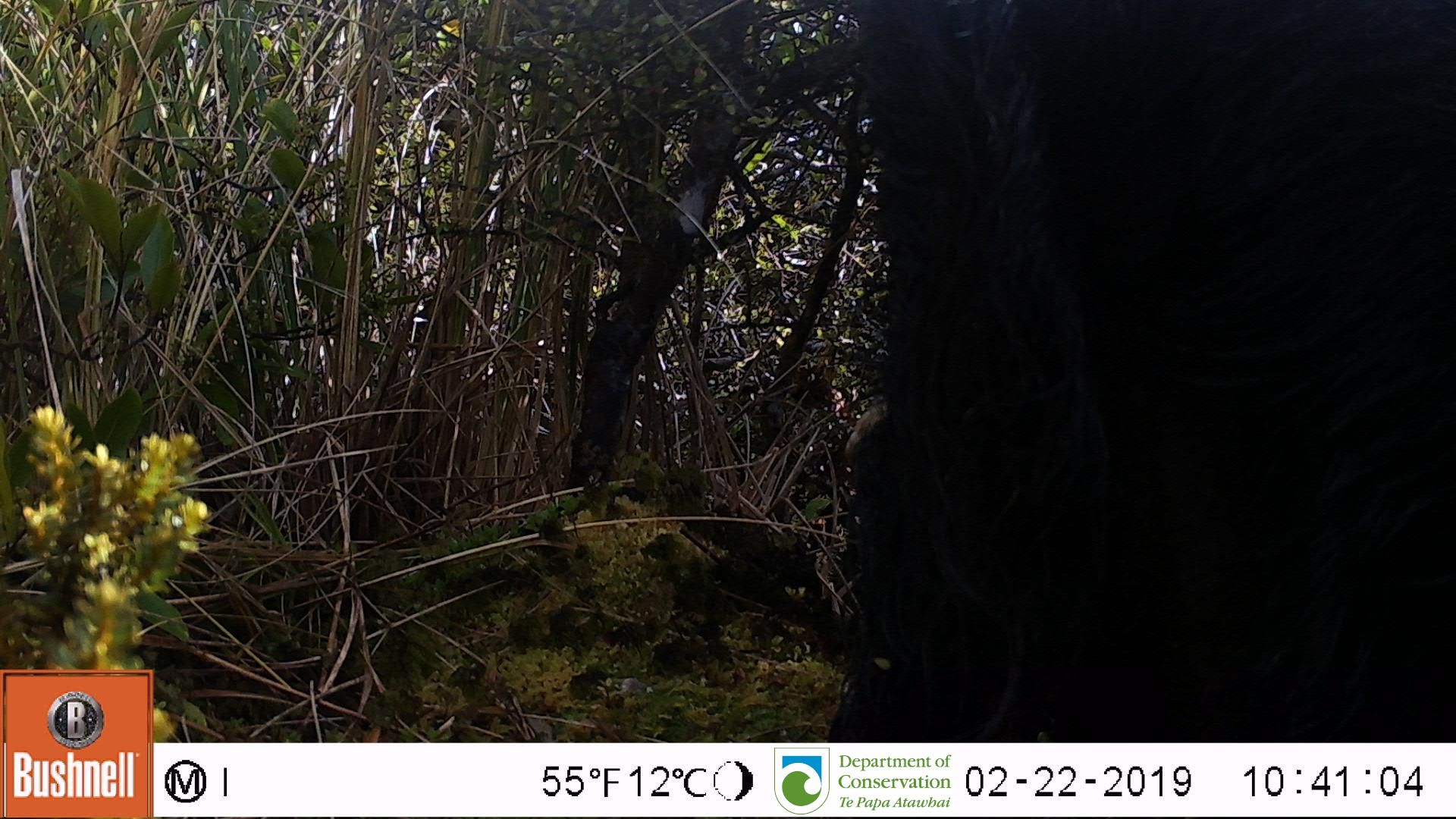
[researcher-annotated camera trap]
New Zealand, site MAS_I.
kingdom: Animalia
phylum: Chordata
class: Mammalia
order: Artiodactyla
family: Suidae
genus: Sus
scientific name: Sus scrofa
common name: pig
Pig (Sus scrofa).